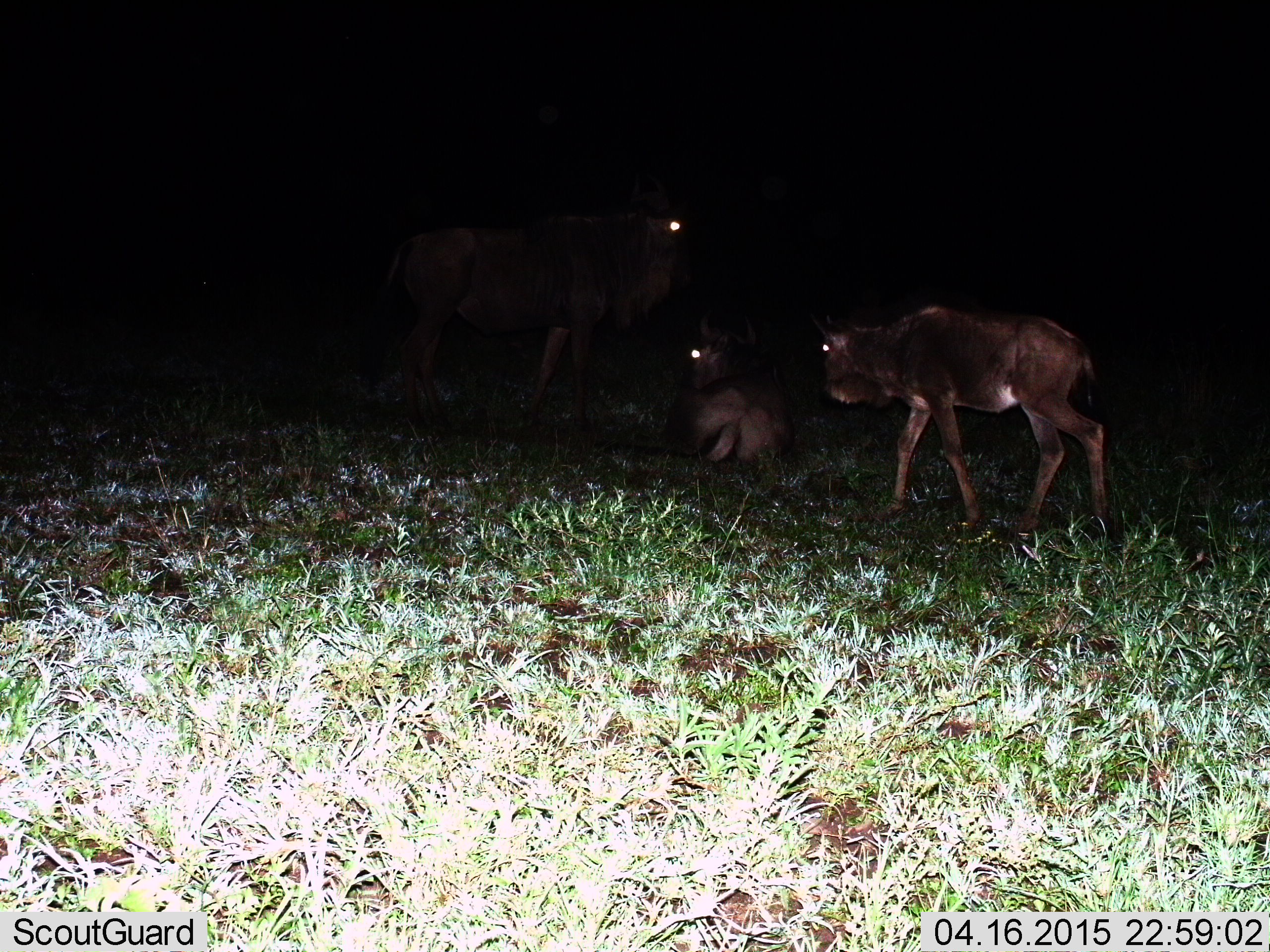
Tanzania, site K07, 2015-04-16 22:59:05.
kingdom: Animalia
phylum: Chordata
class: Mammalia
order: Artiodactyla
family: Bovidae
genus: Connochaetes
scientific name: Connochaetes taurinus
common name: blue wildebeest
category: wildebeest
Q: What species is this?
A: Wildebeest (blue wildebeest) (Connochaetes taurinus).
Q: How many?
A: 3.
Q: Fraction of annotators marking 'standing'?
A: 80%.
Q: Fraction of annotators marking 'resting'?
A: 80%.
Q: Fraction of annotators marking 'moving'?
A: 20%.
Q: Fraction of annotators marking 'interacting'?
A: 0%.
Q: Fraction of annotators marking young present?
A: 50%.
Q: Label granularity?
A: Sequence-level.